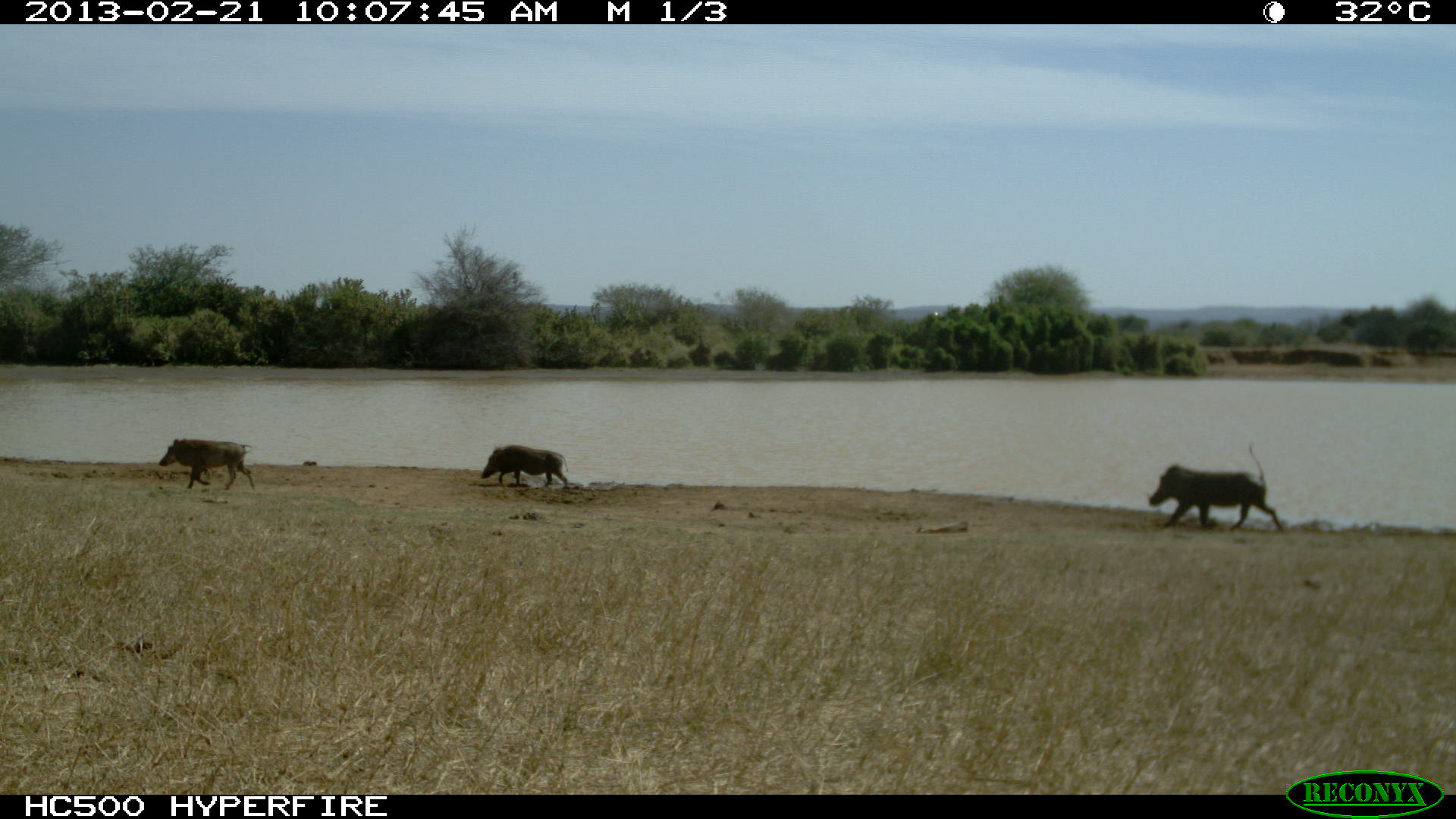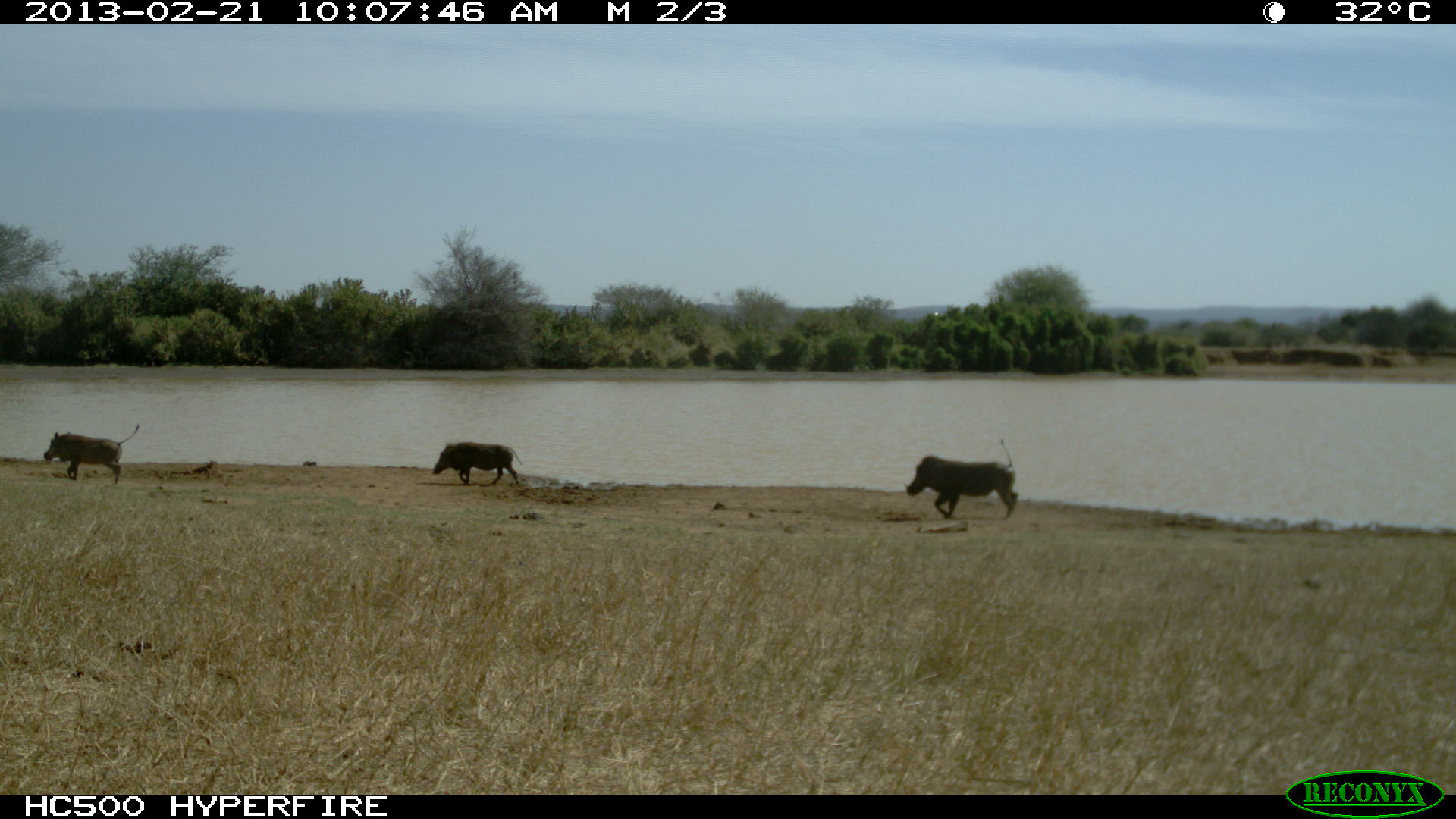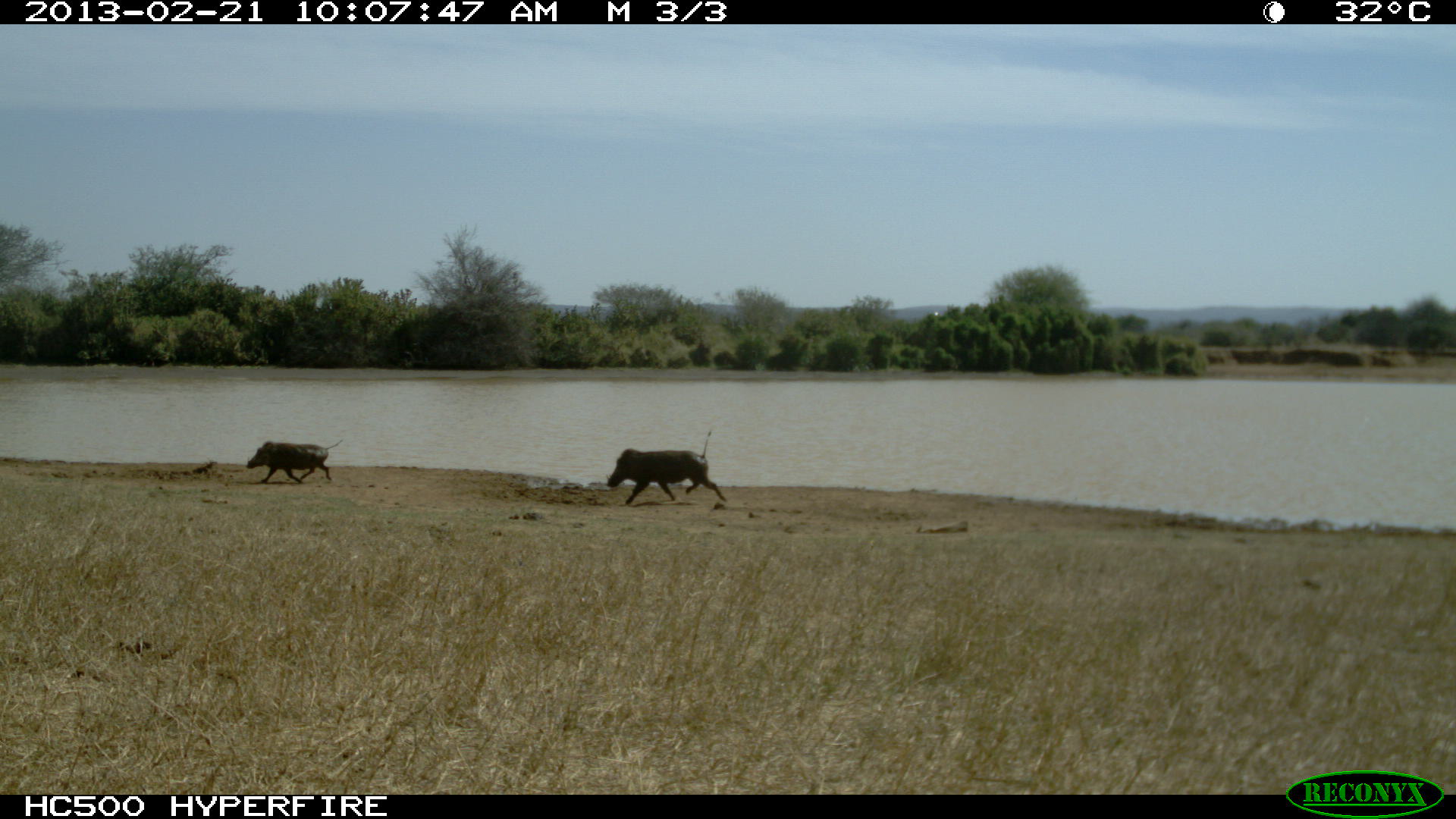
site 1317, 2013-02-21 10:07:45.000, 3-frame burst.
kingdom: Animalia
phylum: Chordata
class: Mammalia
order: Artiodactyla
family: Suidae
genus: Phacochoerus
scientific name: Phacochoerus africanus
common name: common warthog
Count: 3.